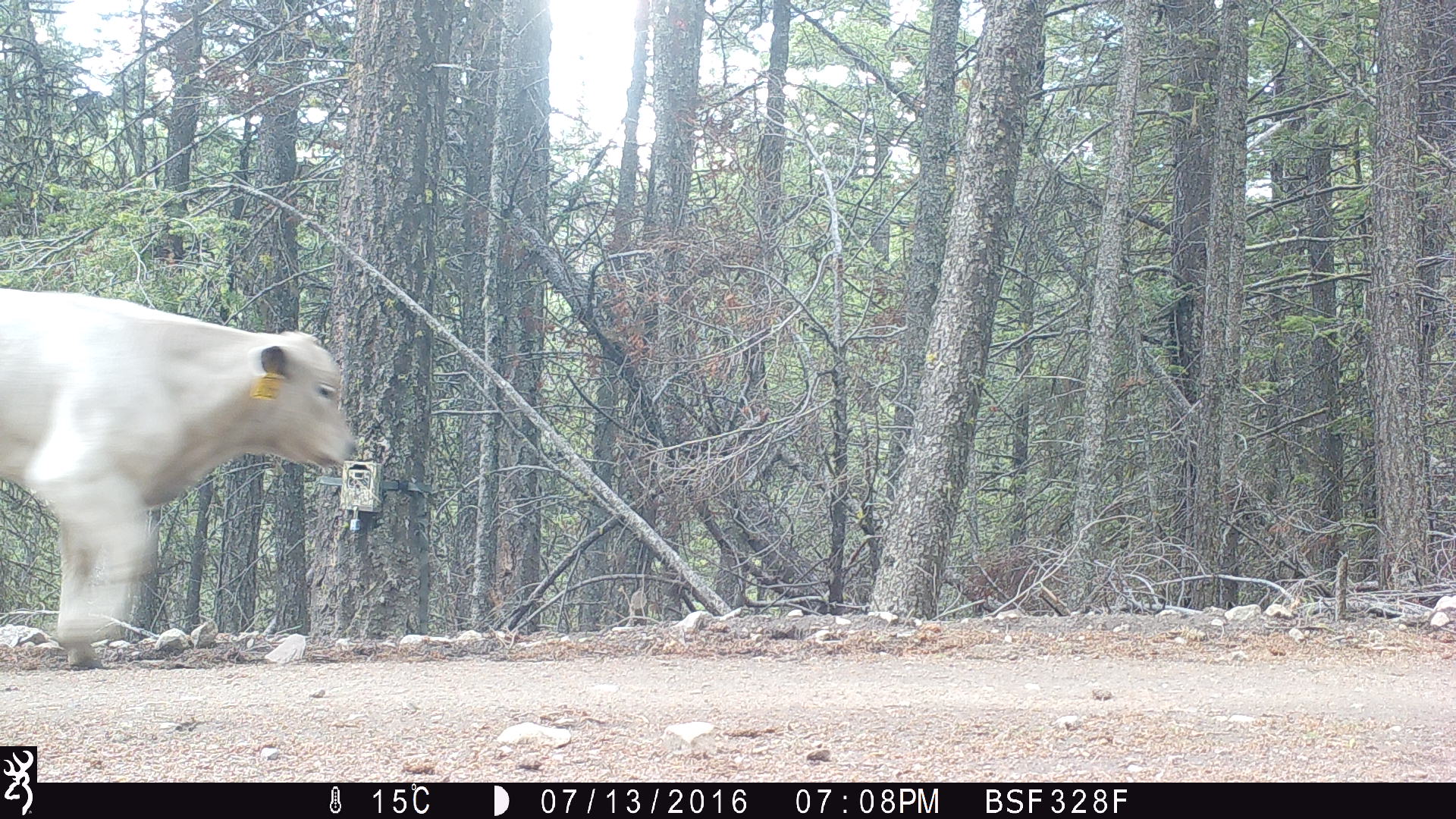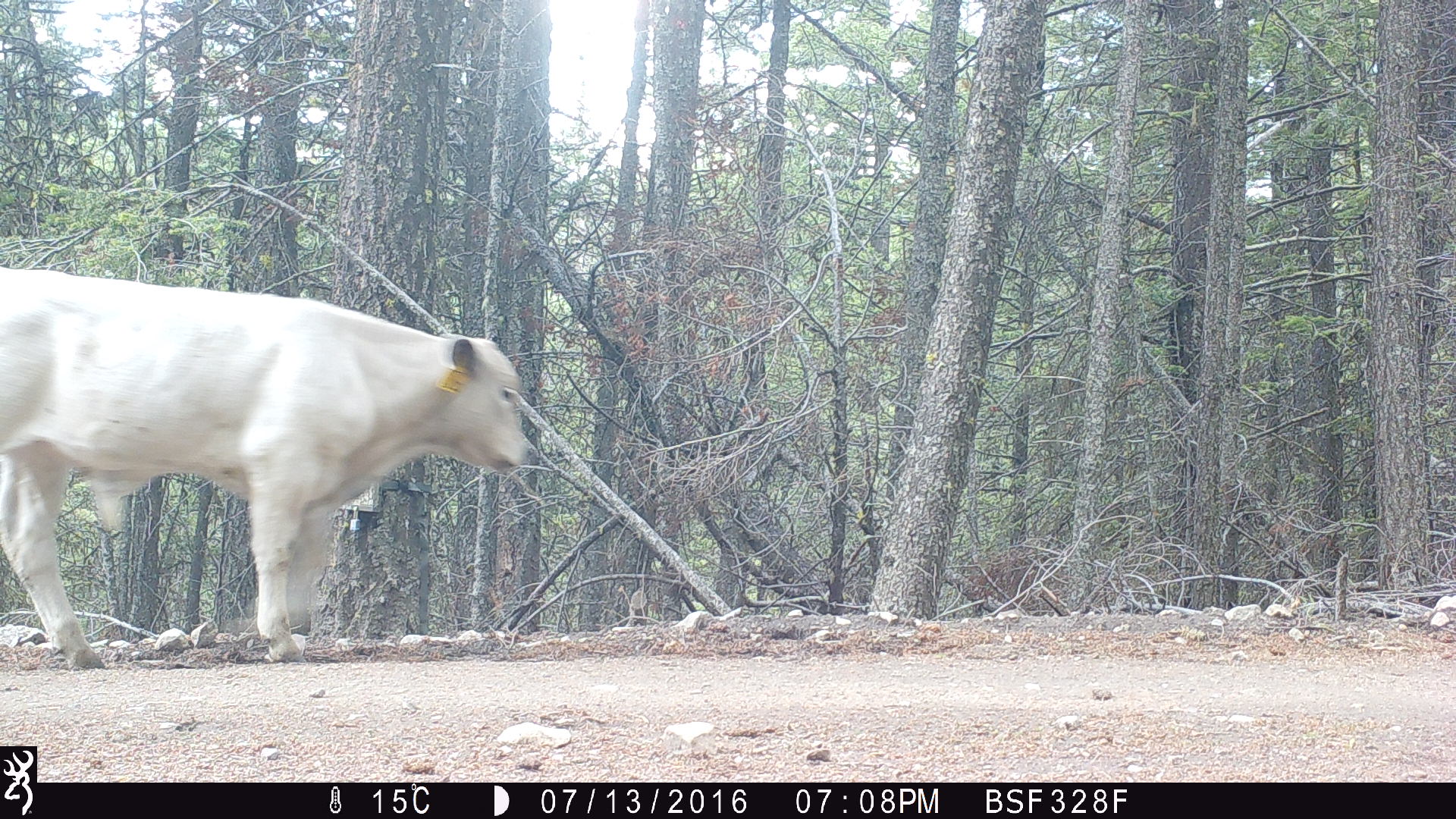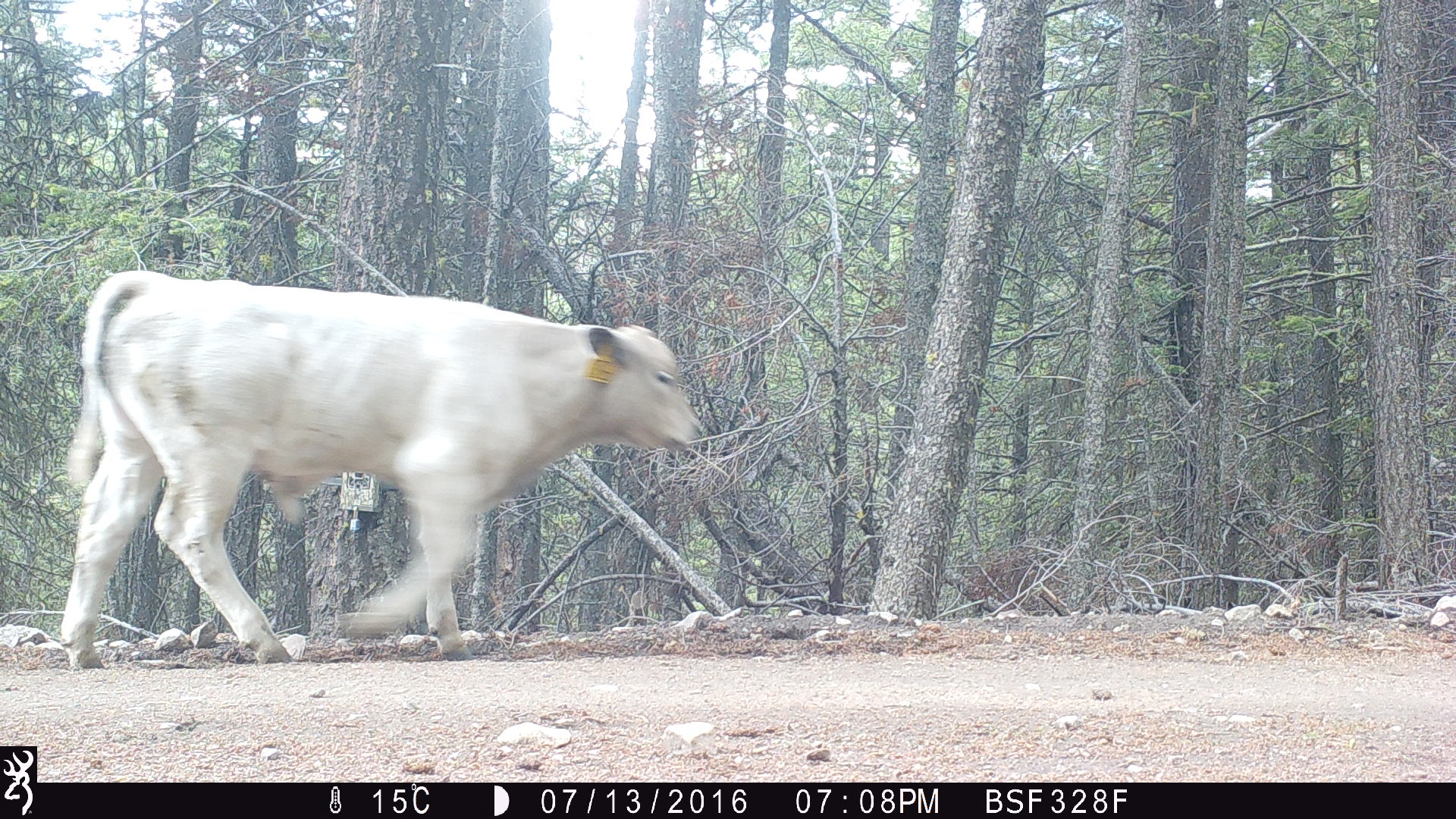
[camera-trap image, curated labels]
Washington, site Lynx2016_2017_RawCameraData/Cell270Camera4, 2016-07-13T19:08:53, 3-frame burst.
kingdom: Animalia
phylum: Chordata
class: Mammalia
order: Artiodactyla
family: Bovidae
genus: Bos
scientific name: Bos taurus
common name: domestic cattle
Domestic cattle (Bos taurus). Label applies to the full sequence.